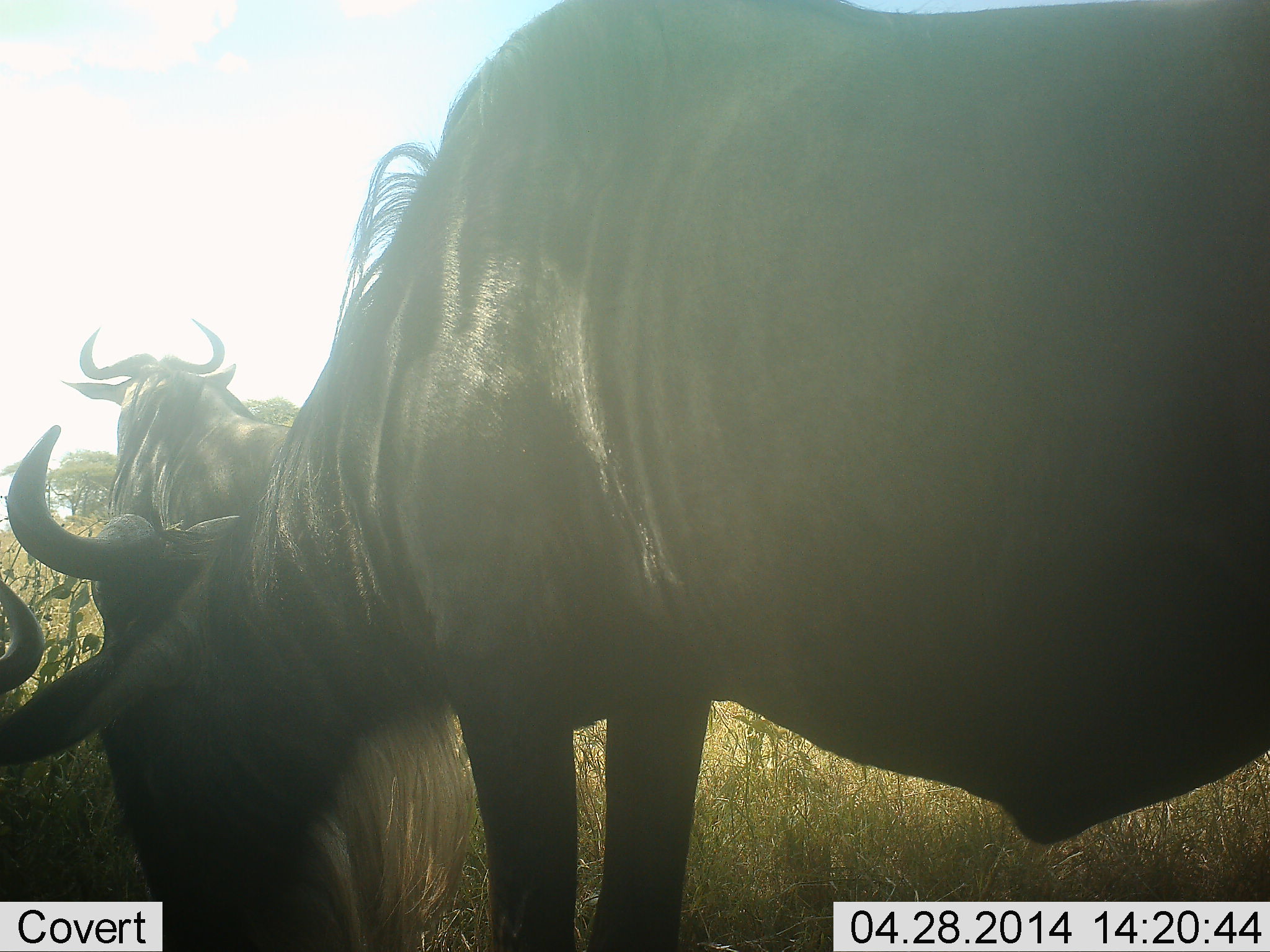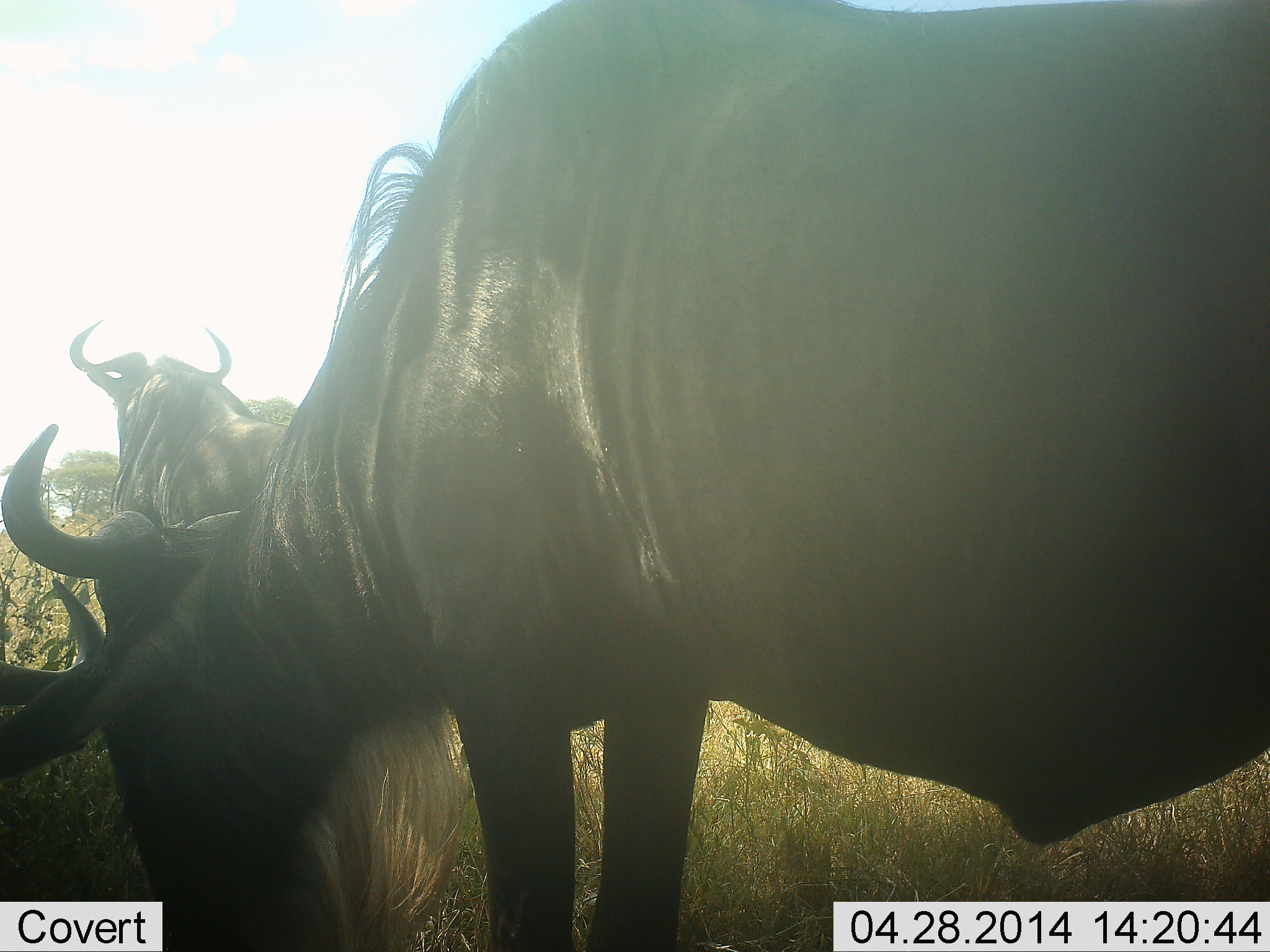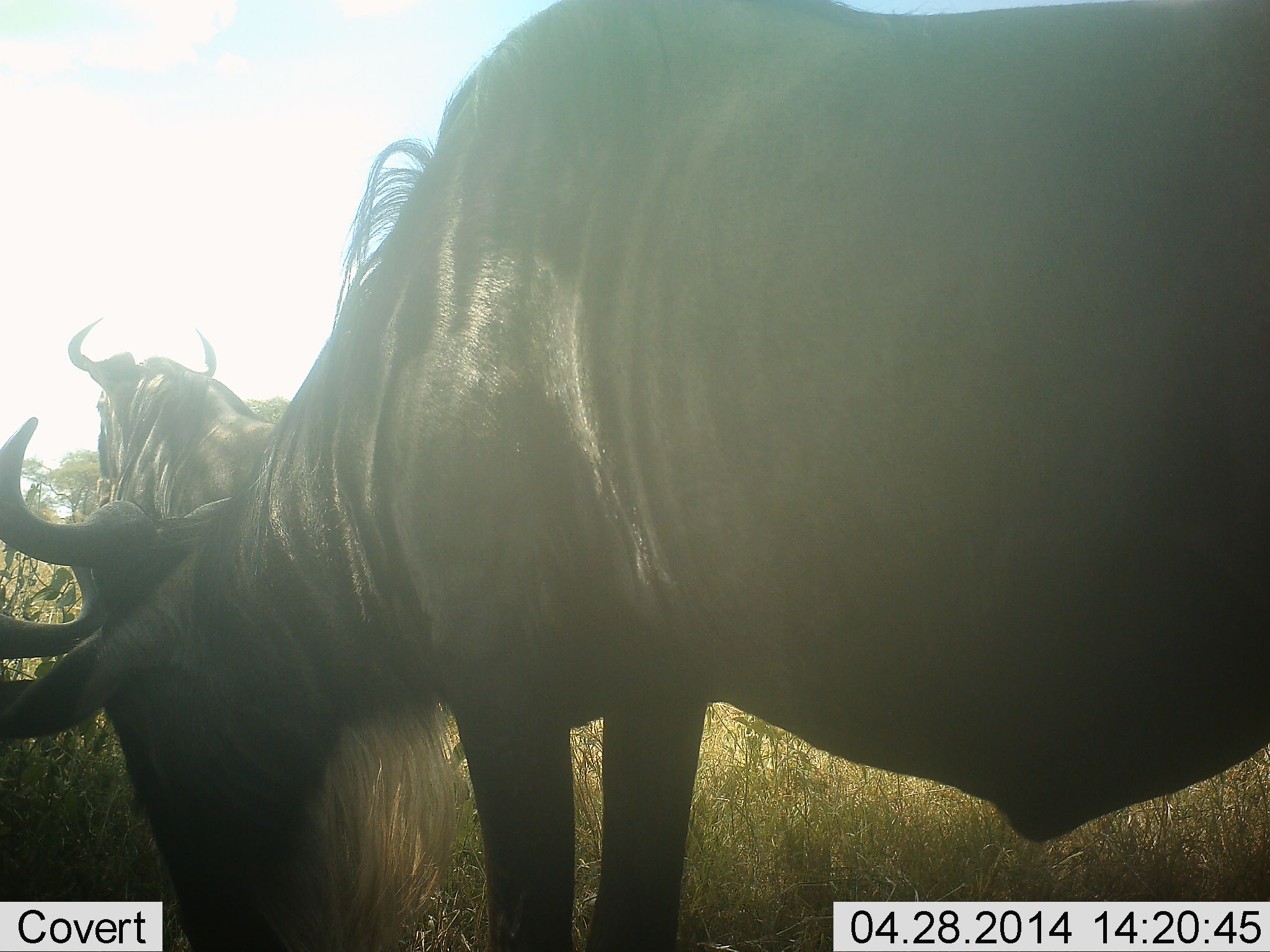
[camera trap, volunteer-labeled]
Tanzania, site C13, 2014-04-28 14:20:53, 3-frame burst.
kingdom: Animalia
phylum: Chordata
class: Mammalia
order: Artiodactyla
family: Bovidae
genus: Connochaetes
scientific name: Connochaetes taurinus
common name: blue wildebeest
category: wildebeest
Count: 3.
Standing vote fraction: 70%.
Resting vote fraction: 10%.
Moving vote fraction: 0%.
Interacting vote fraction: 0%.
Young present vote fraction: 0%.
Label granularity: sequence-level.